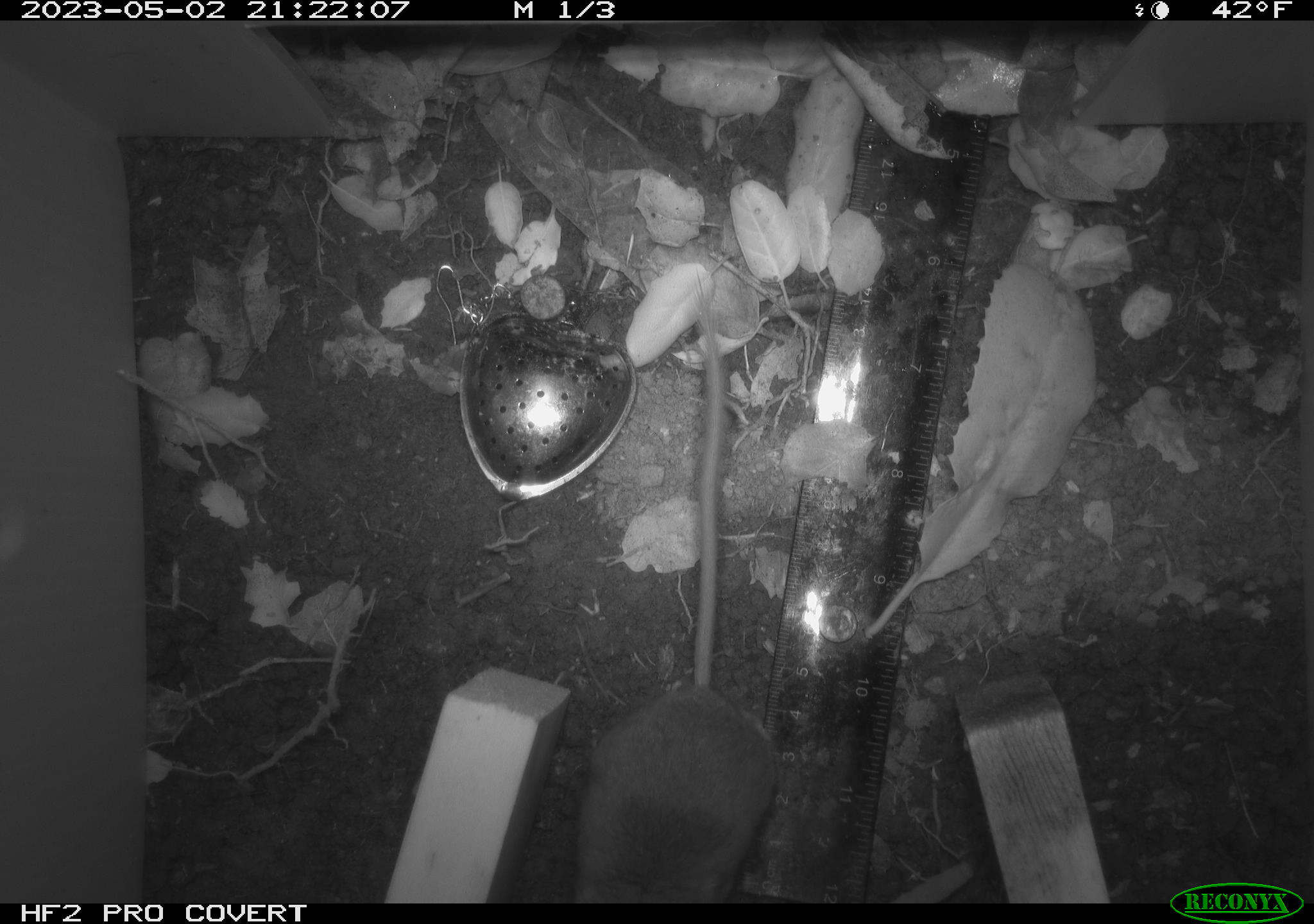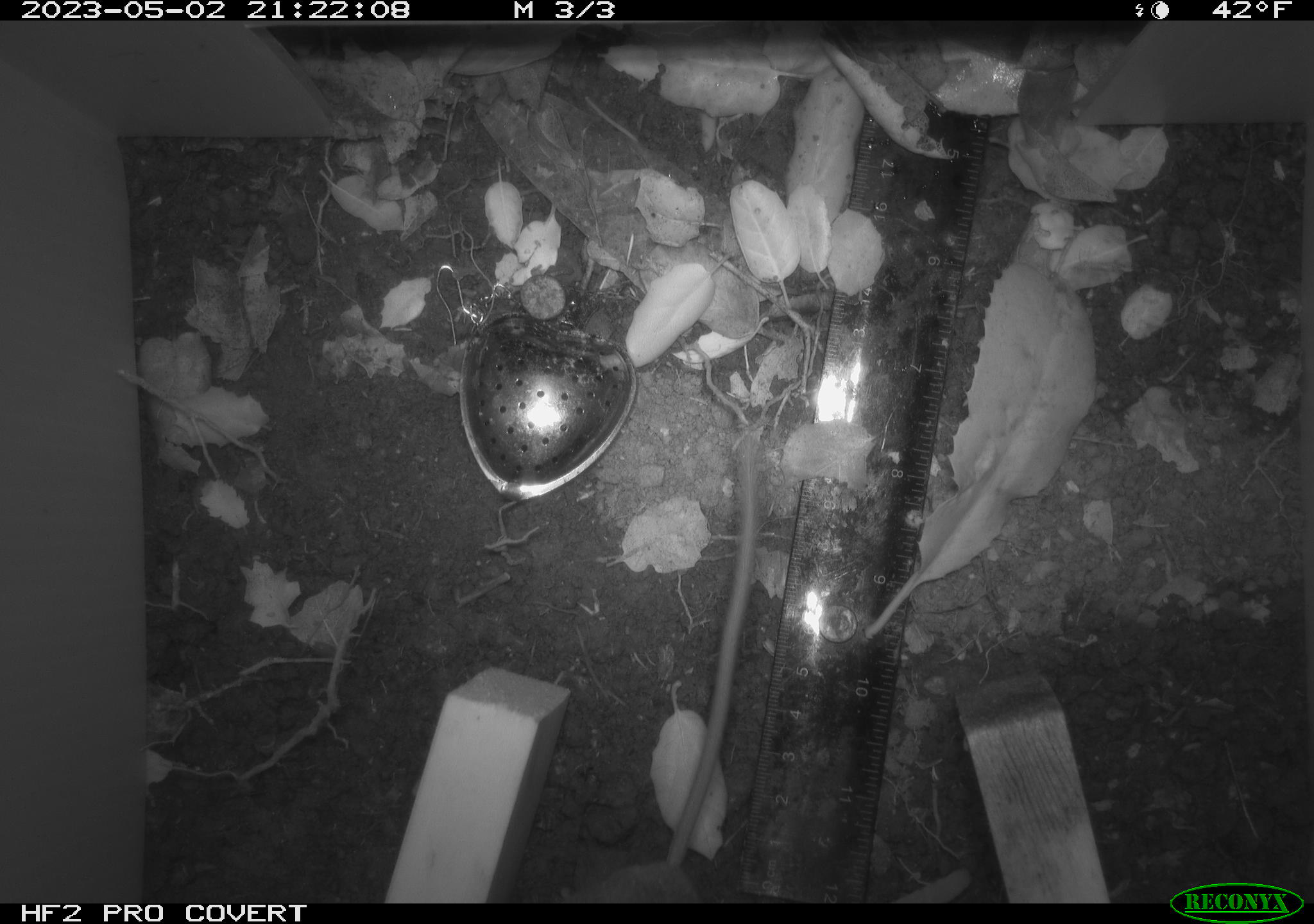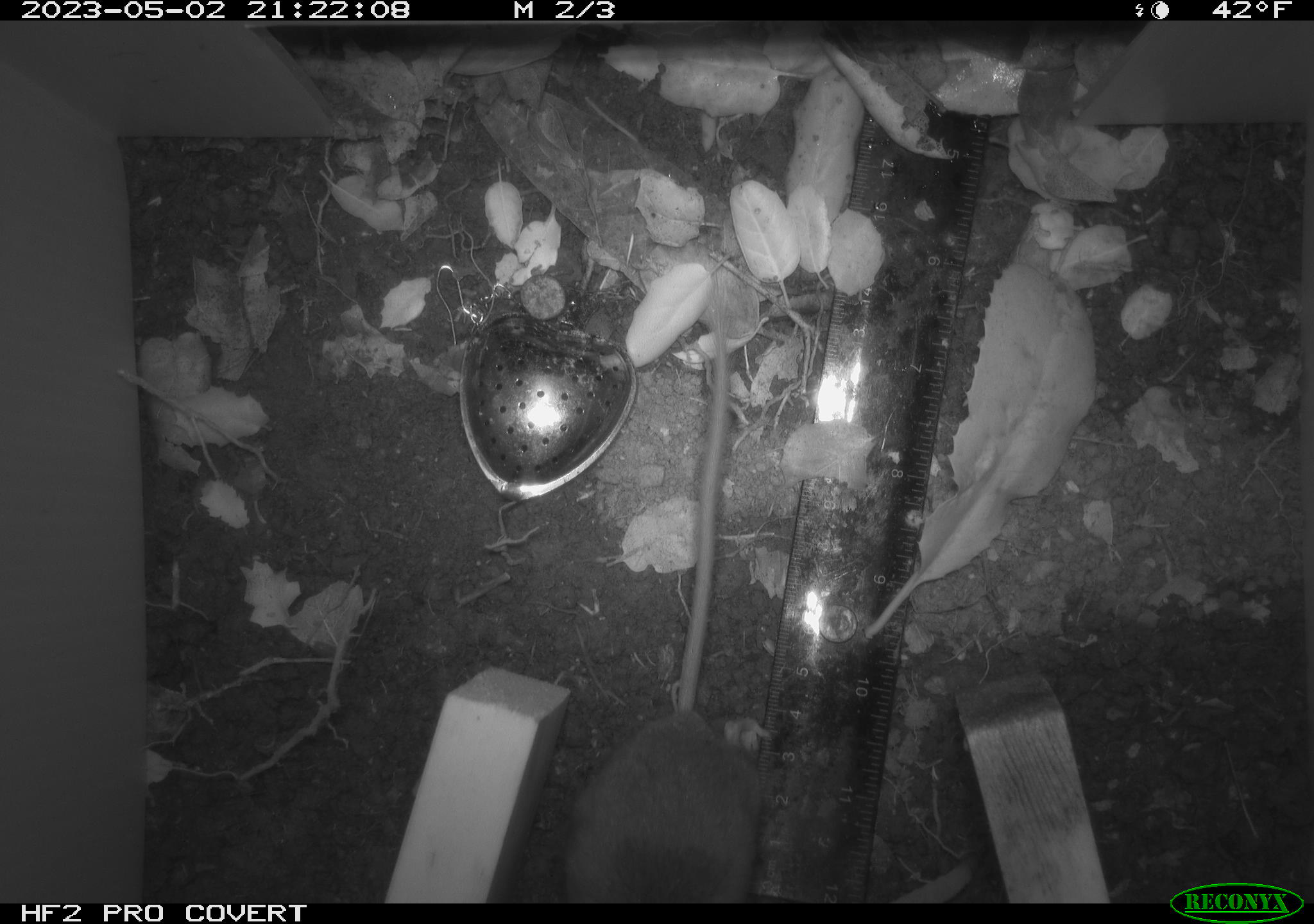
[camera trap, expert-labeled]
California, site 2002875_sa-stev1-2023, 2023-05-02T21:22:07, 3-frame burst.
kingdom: Animalia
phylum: Chordata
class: Mammalia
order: Rodentia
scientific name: Rodentia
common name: mouse species